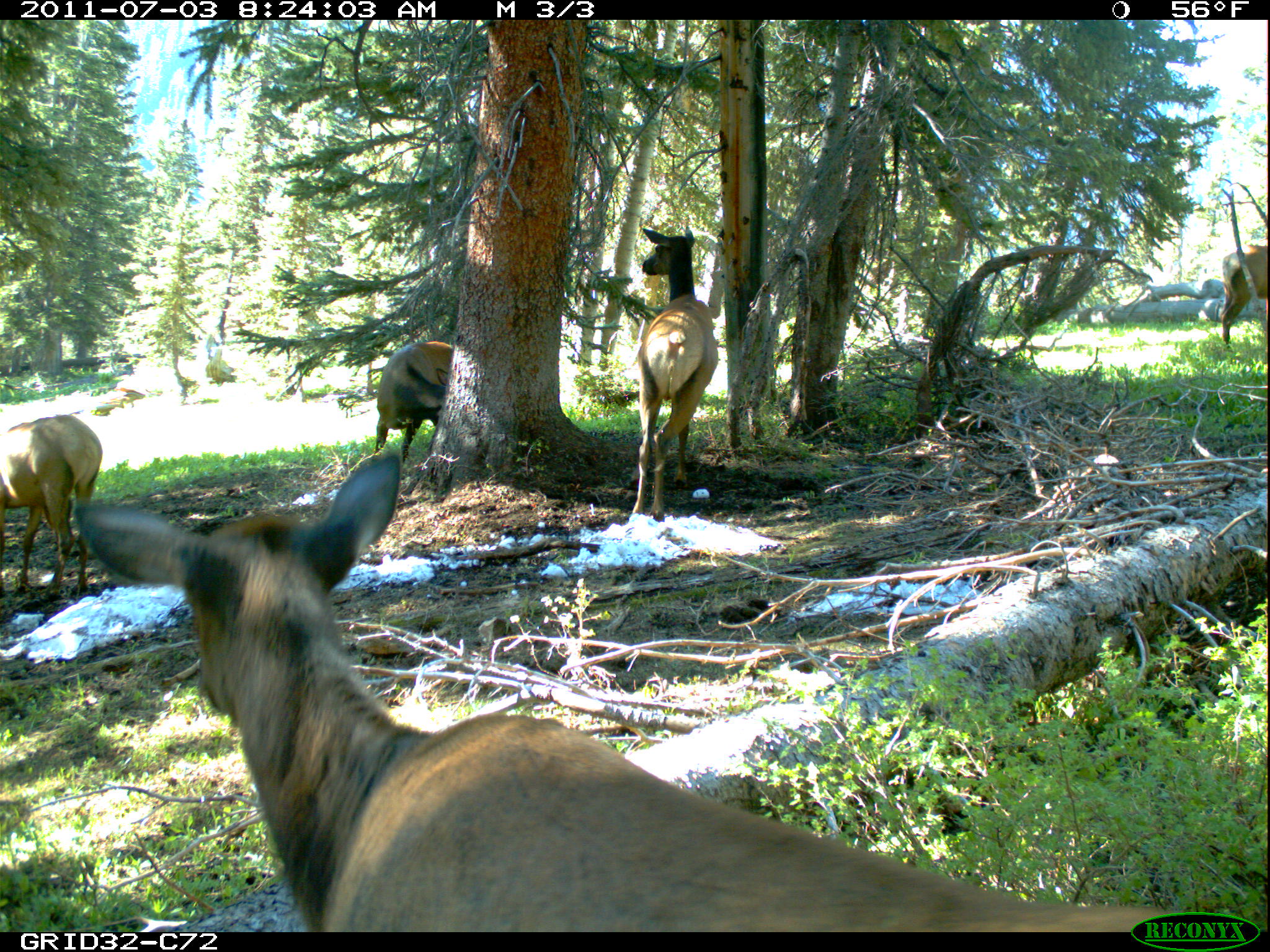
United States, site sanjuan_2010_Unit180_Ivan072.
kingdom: Animalia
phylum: Chordata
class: Mammalia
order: Artiodactyla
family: Cervidae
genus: Cervus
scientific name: Cervus elaphus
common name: red deer